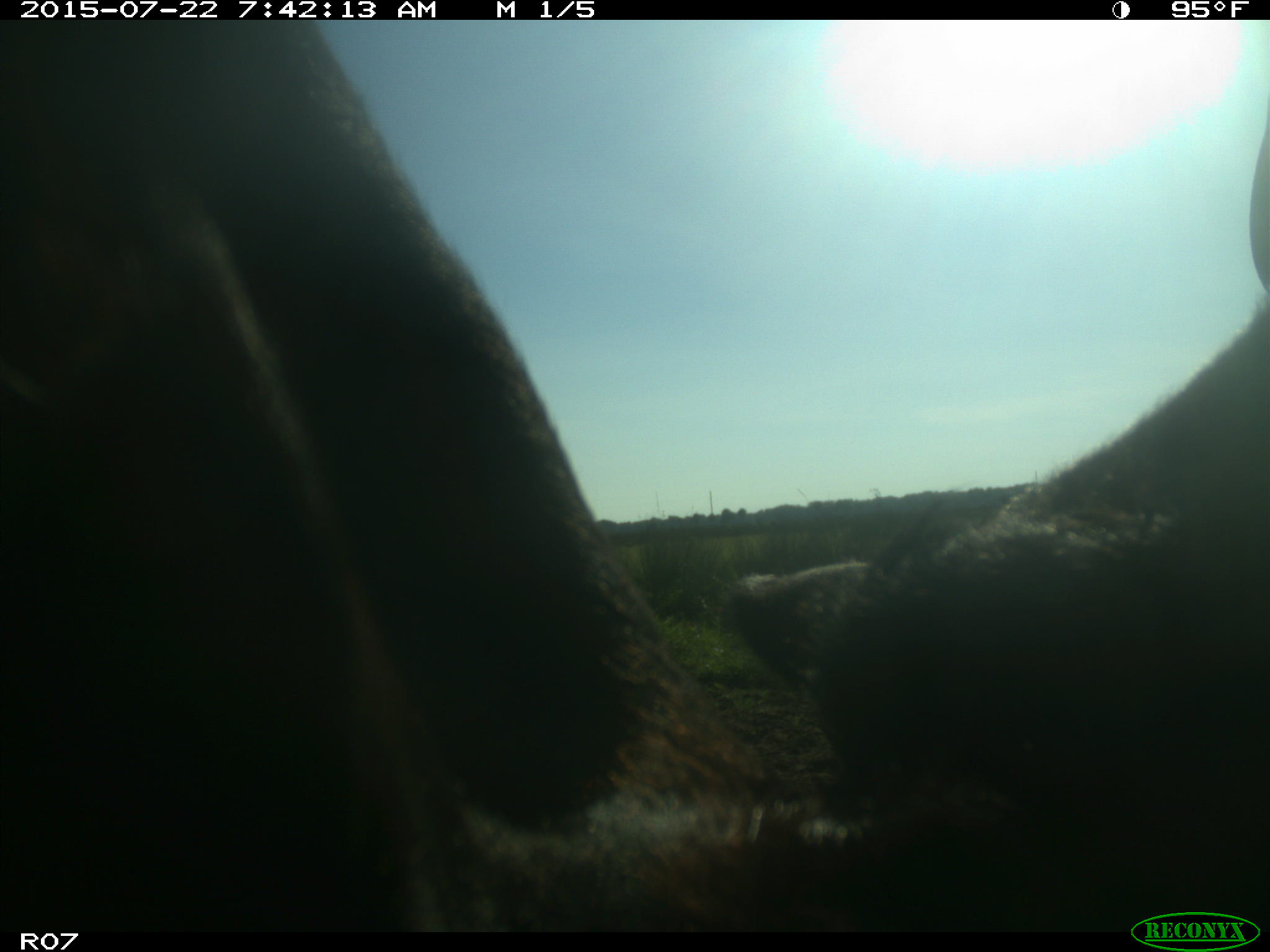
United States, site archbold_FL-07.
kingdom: Animalia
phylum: Chordata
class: Mammalia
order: Artiodactyla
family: Bovidae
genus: Bos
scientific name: Bos taurus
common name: domestic cow